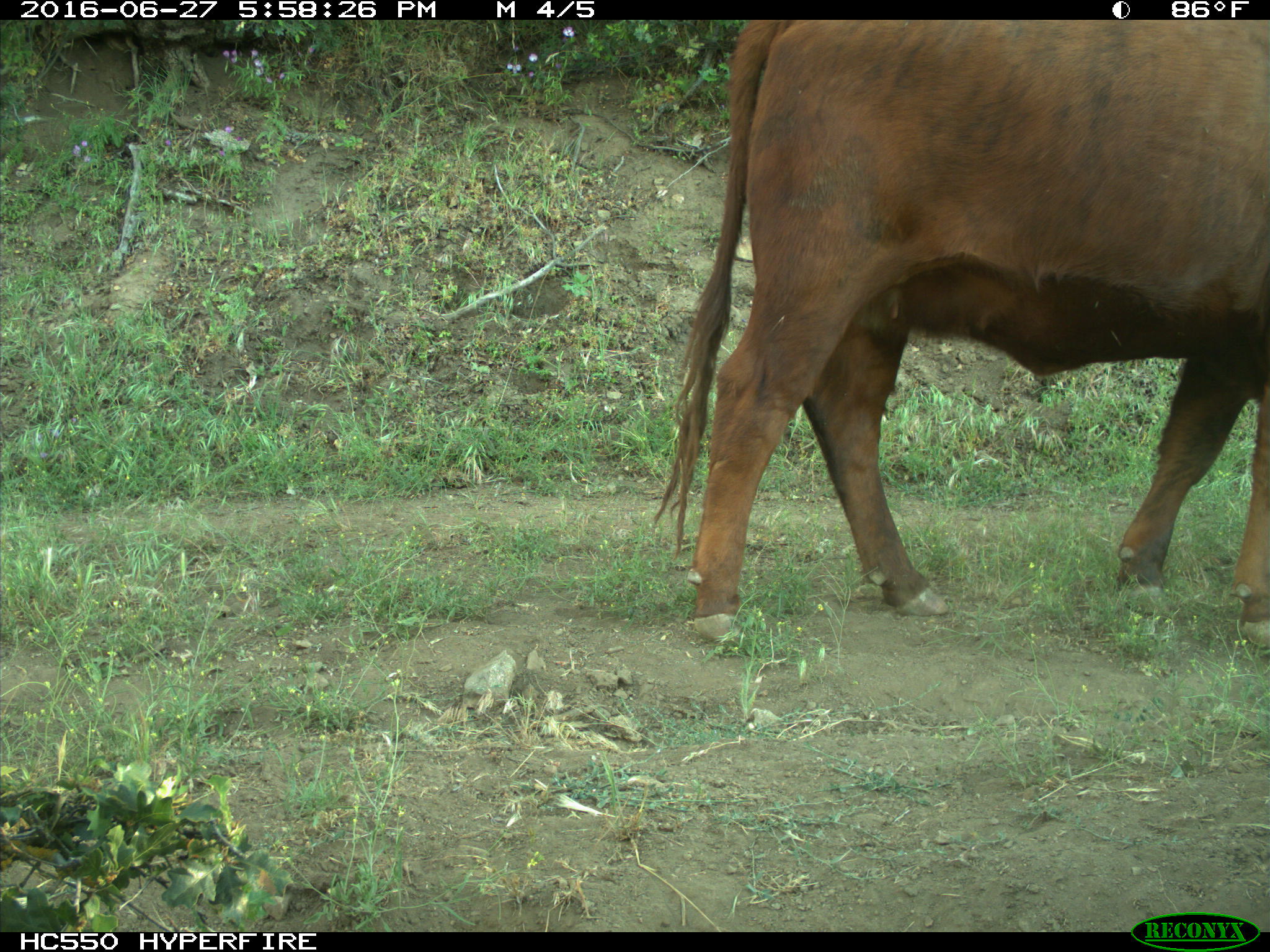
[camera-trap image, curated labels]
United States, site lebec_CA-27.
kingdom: Animalia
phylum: Chordata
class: Mammalia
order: Artiodactyla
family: Bovidae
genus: Bos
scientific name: Bos taurus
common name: domestic cow